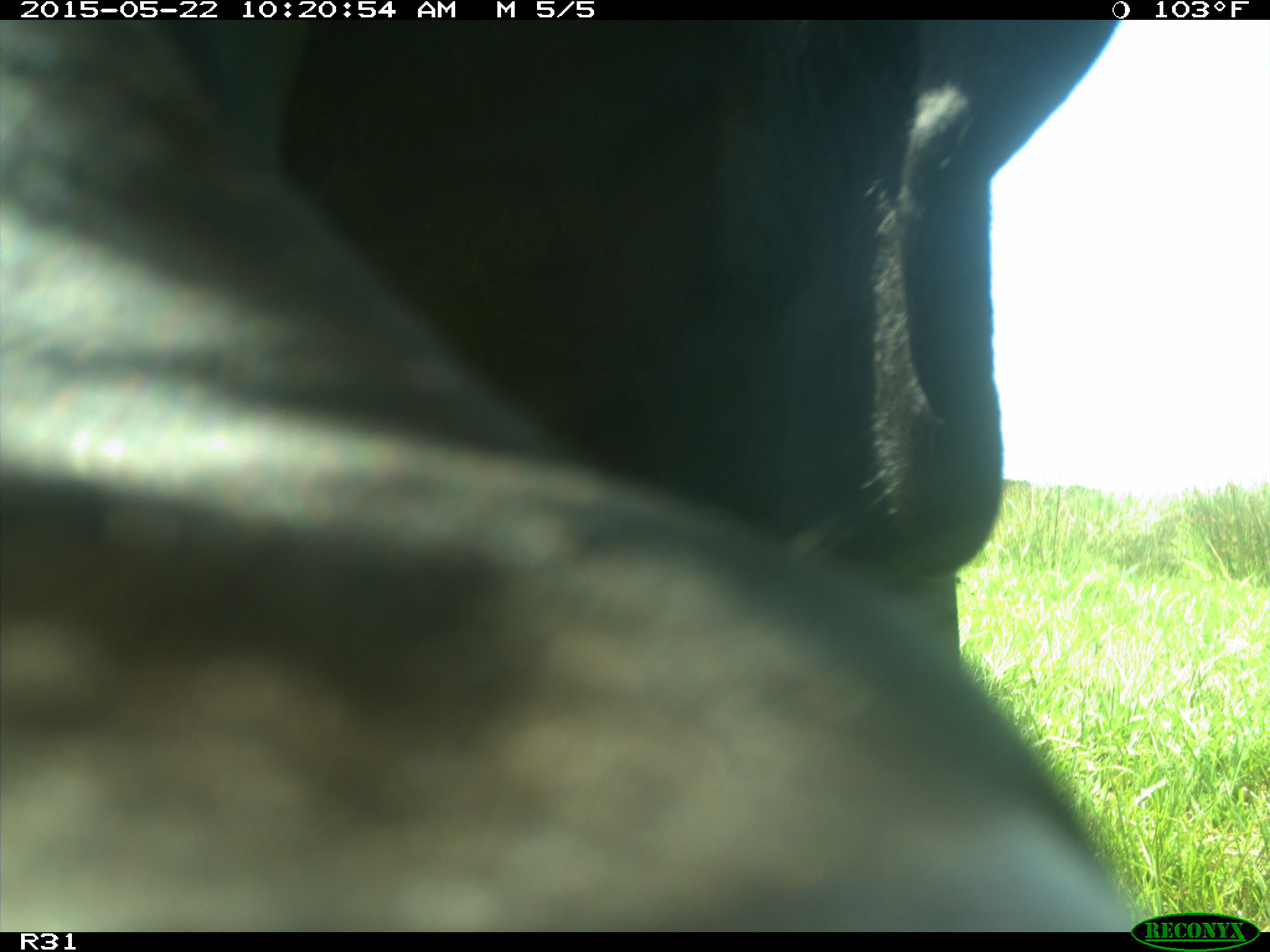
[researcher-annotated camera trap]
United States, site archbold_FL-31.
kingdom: Animalia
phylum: Chordata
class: Mammalia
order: Artiodactyla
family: Bovidae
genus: Bos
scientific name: Bos taurus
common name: domestic cow